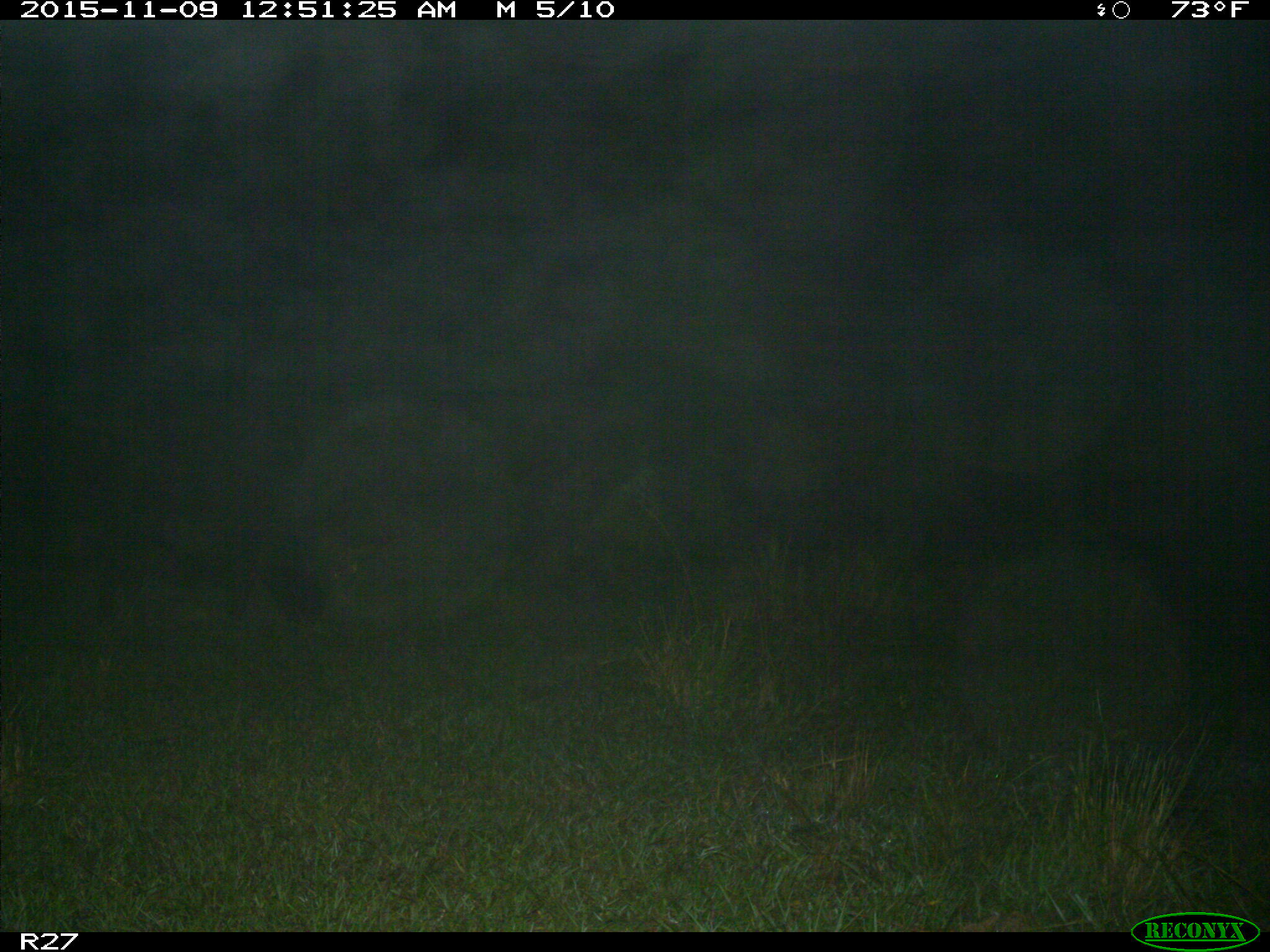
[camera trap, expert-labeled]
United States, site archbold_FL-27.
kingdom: Animalia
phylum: Chordata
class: Mammalia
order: Artiodactyla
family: Suidae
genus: Sus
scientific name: Sus scrofa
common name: wild boar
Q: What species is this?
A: Sus scrofa (wild boar).